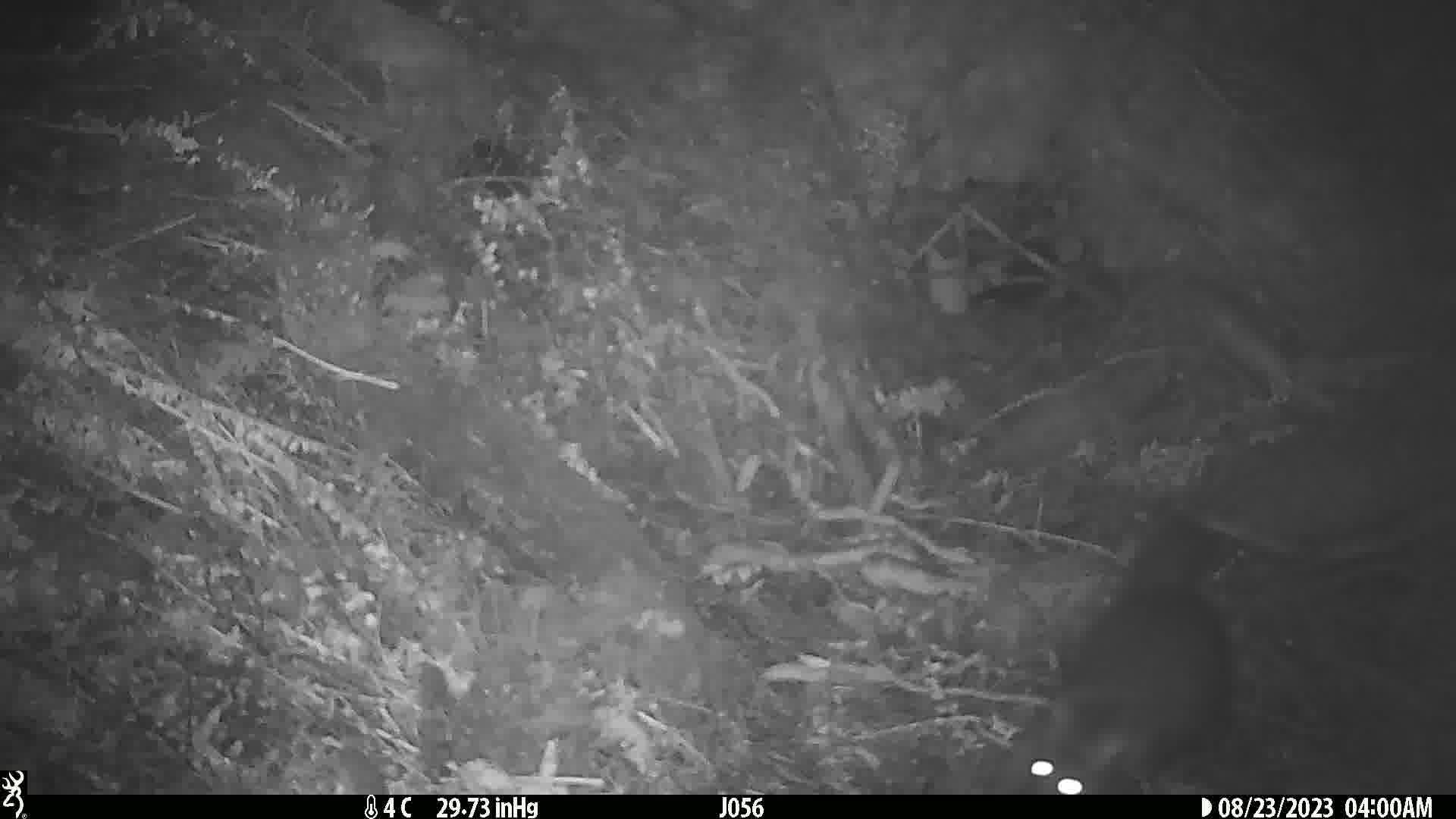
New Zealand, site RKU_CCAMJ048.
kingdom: Animalia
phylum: Chordata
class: Mammalia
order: Diprotodontia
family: Phalangeridae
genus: Trichosurus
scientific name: Trichosurus vulpecula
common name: common brushtail possum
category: possum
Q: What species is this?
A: Possum (common brushtail possum) (Trichosurus vulpecula).